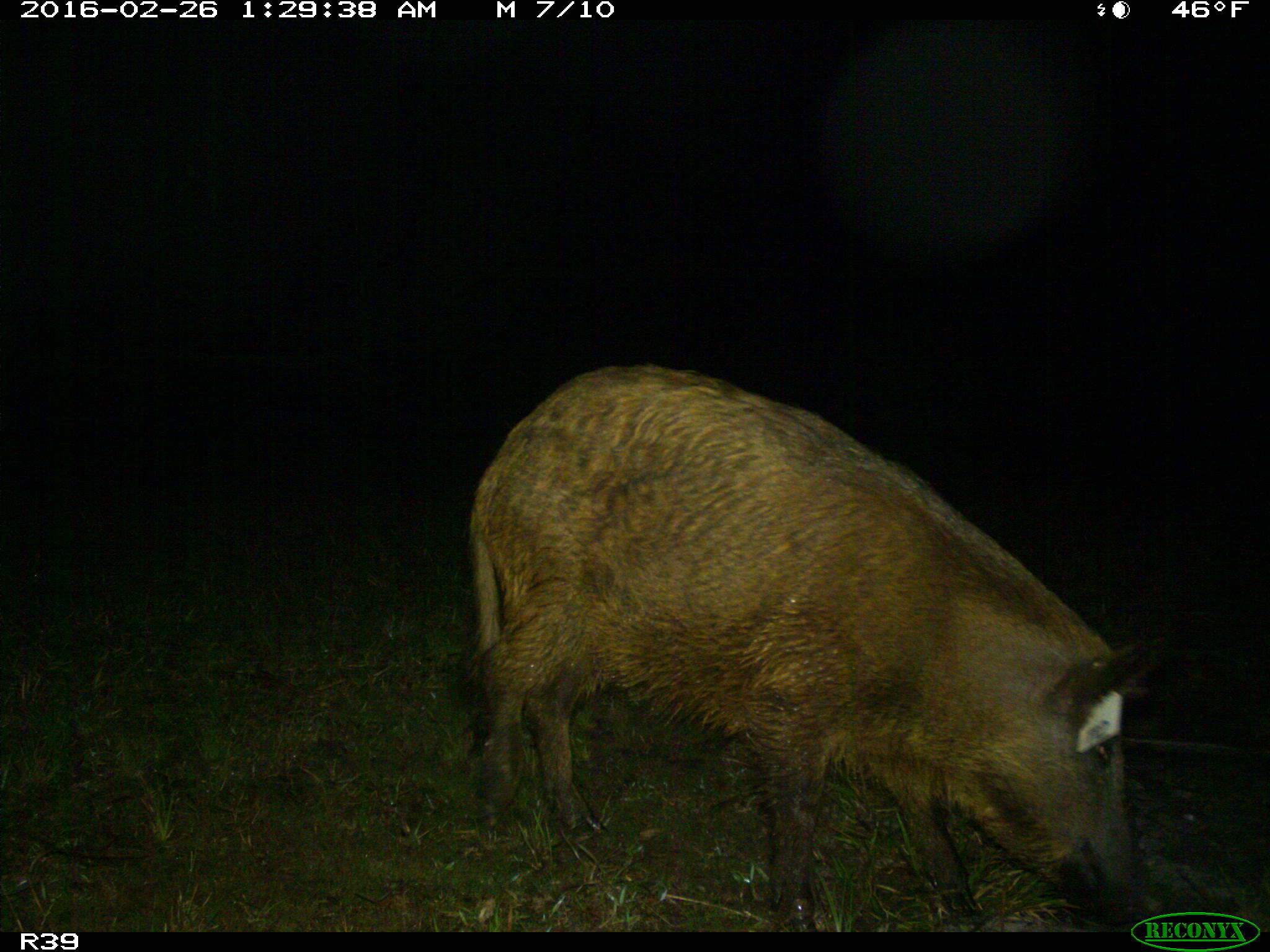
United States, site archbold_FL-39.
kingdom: Animalia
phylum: Chordata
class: Mammalia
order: Artiodactyla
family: Suidae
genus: Sus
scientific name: Sus scrofa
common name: wild boar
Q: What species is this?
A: Sus scrofa (wild boar).